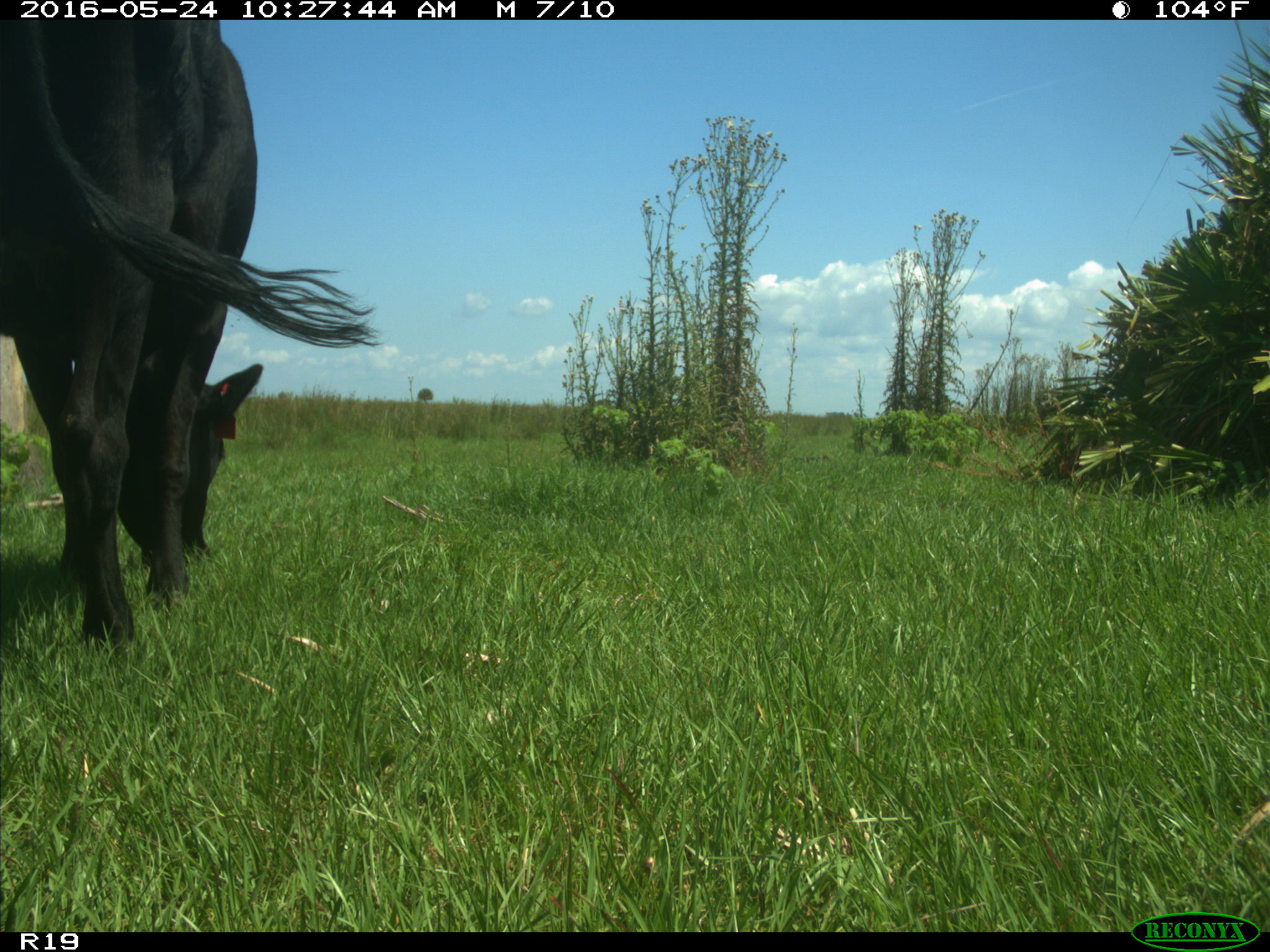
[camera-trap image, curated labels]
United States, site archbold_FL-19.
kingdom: Animalia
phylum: Chordata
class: Mammalia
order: Artiodactyla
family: Bovidae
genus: Bos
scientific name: Bos taurus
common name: domestic cow